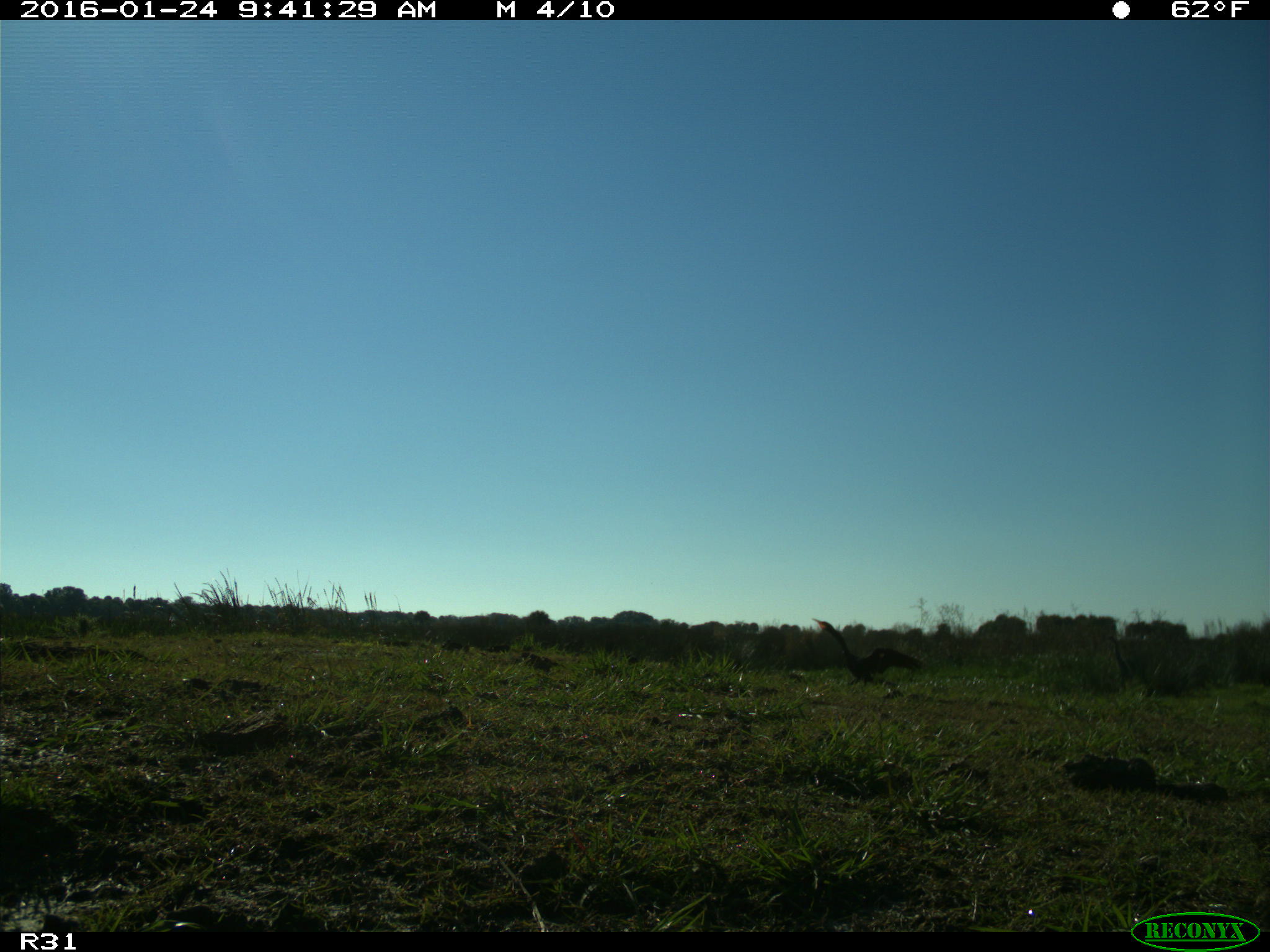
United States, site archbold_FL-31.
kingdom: Animalia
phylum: Chordata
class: Aves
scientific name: Aves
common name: birds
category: unidentified bird